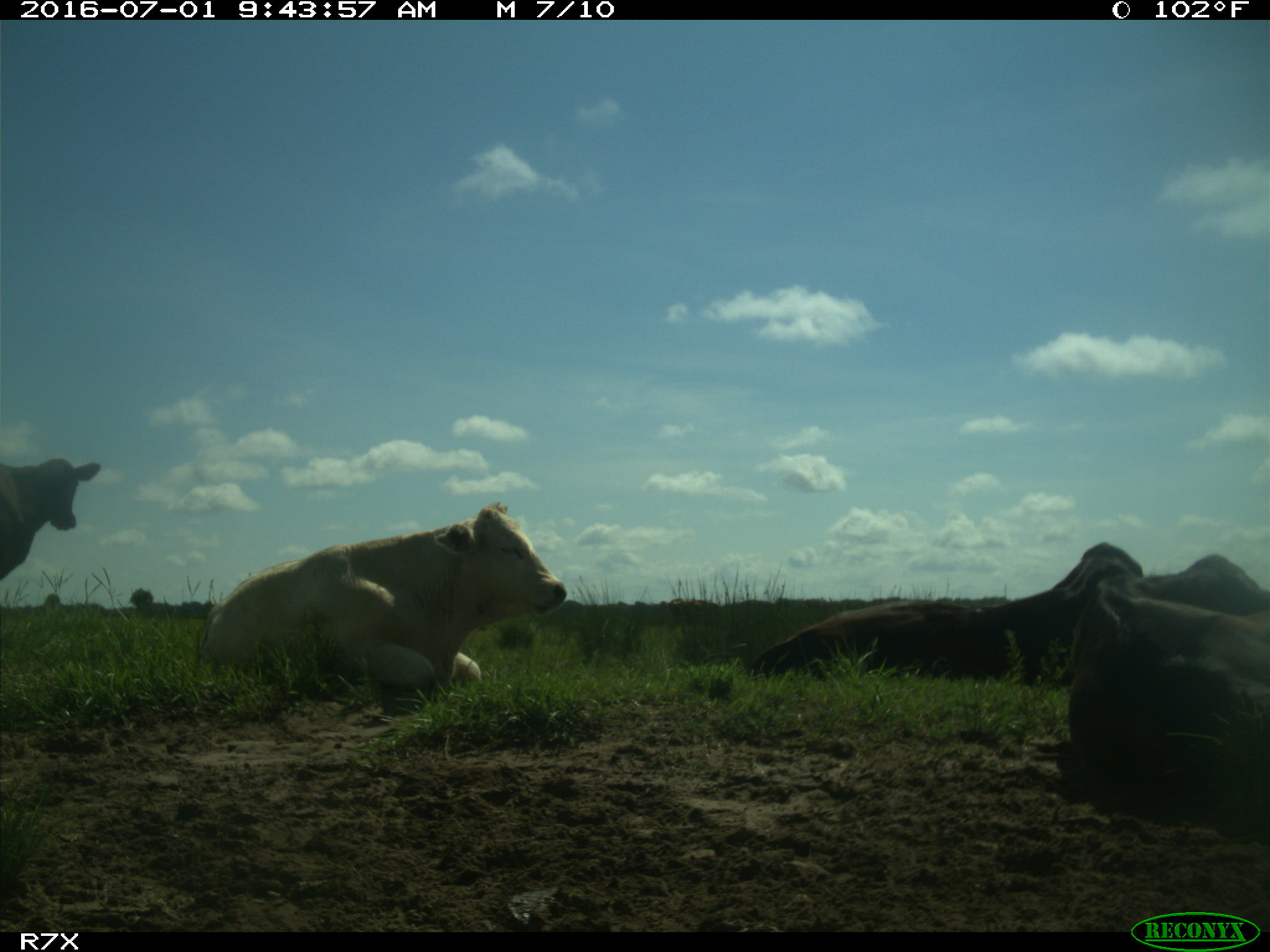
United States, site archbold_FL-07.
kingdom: Animalia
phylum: Chordata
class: Mammalia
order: Artiodactyla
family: Bovidae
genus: Bos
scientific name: Bos taurus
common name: domestic cow